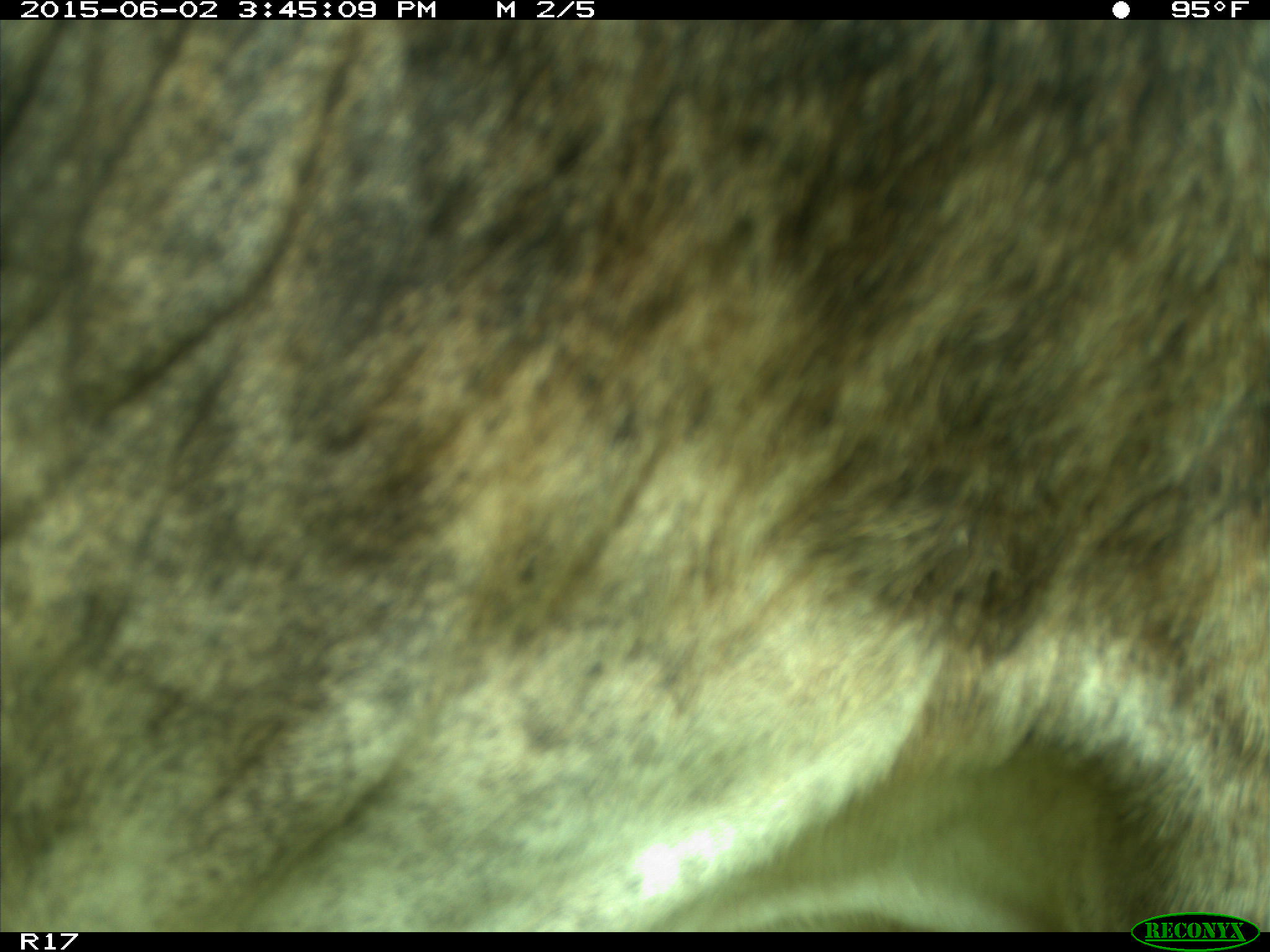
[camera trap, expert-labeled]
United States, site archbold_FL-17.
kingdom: Animalia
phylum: Chordata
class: Mammalia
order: Artiodactyla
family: Bovidae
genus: Bos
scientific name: Bos taurus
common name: domestic cow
Bos taurus (domestic cow).